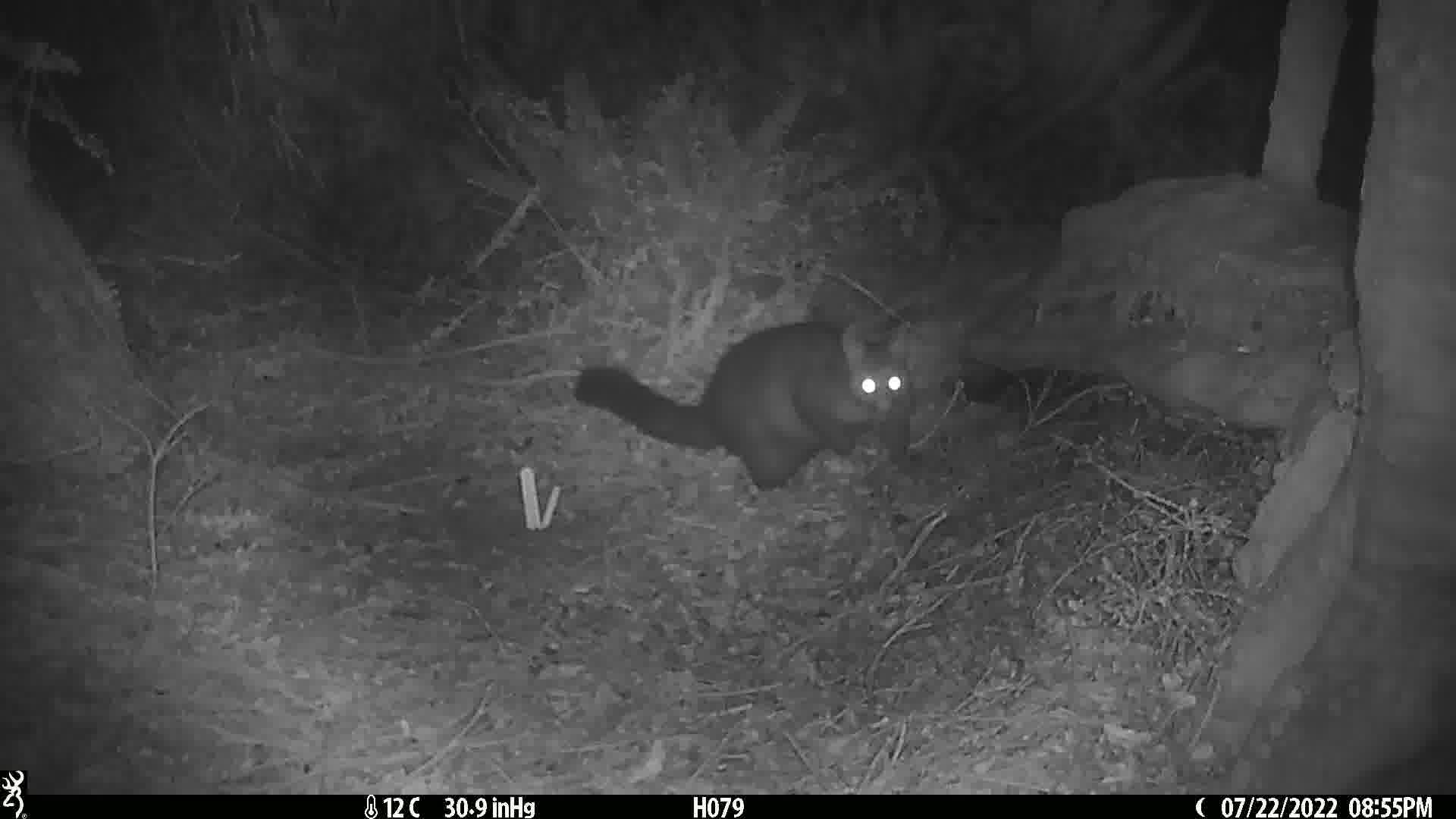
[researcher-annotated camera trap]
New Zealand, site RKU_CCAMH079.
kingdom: Animalia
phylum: Chordata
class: Mammalia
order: Diprotodontia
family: Phalangeridae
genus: Trichosurus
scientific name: Trichosurus vulpecula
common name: common brushtail possum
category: possum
Possum (common brushtail possum) (Trichosurus vulpecula).